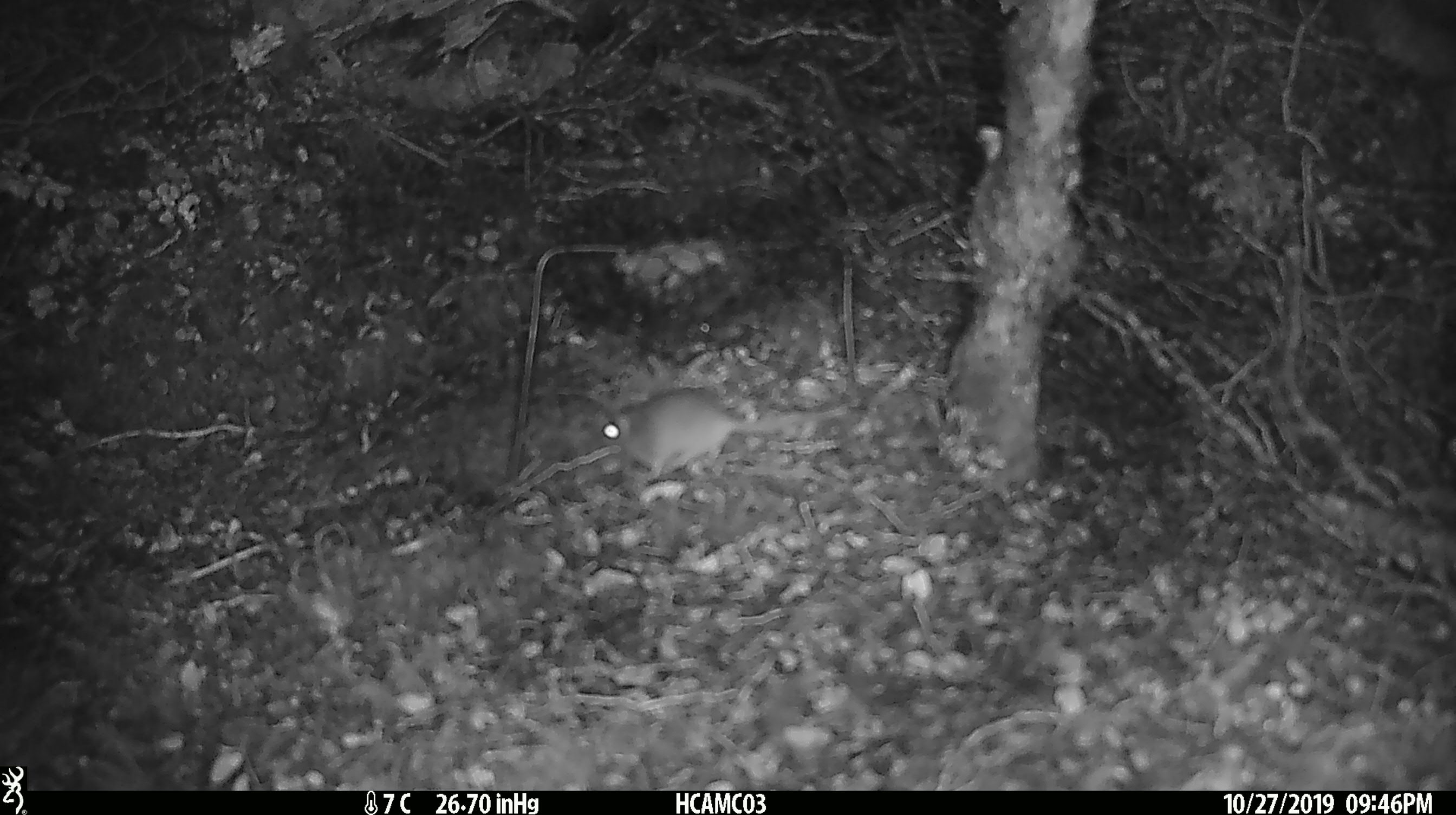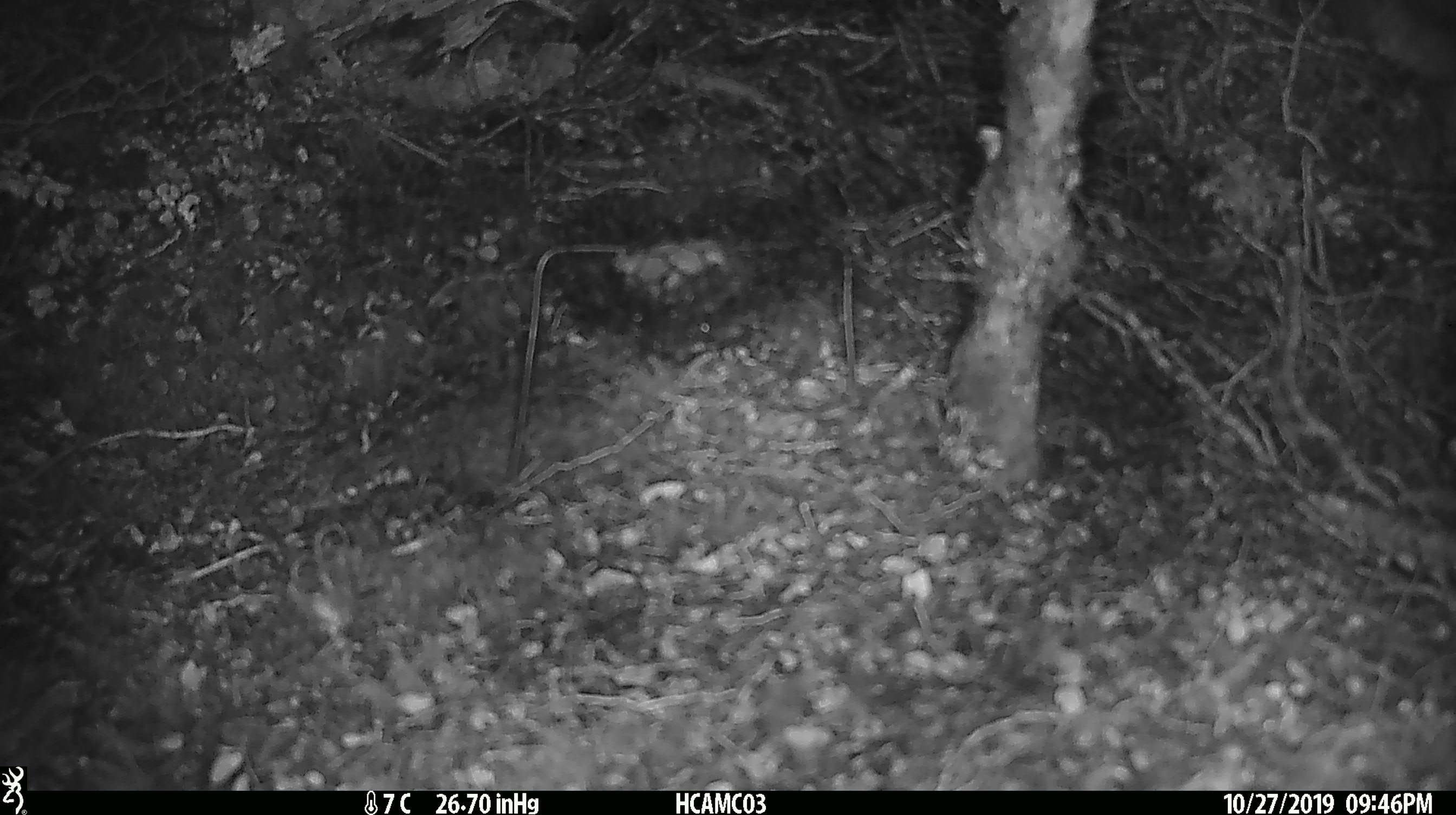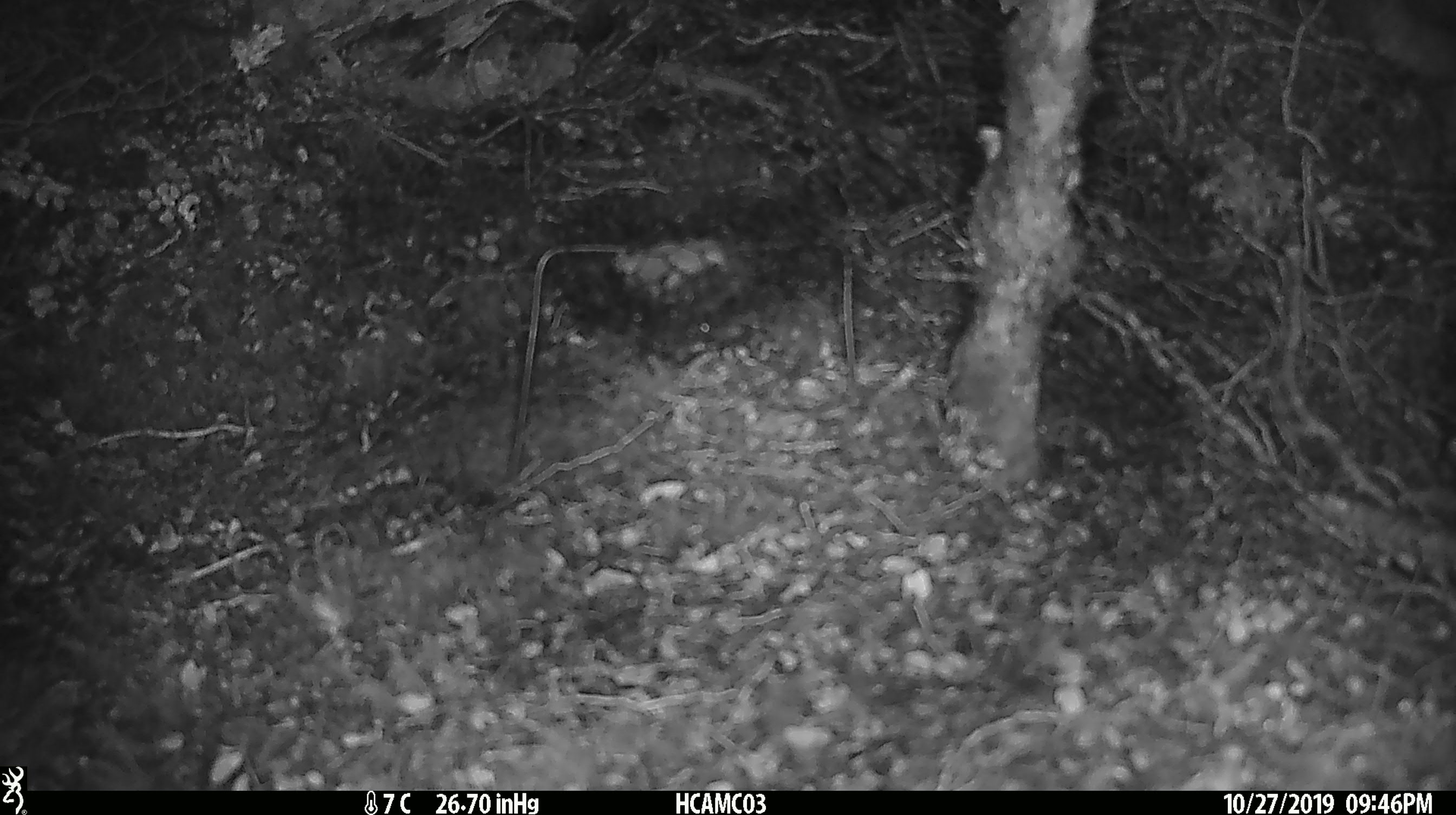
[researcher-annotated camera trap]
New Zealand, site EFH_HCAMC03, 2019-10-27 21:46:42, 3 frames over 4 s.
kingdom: Animalia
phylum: Chordata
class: Mammalia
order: Rodentia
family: Muridae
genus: Mus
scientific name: Mus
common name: mouse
Mouse (Mus).